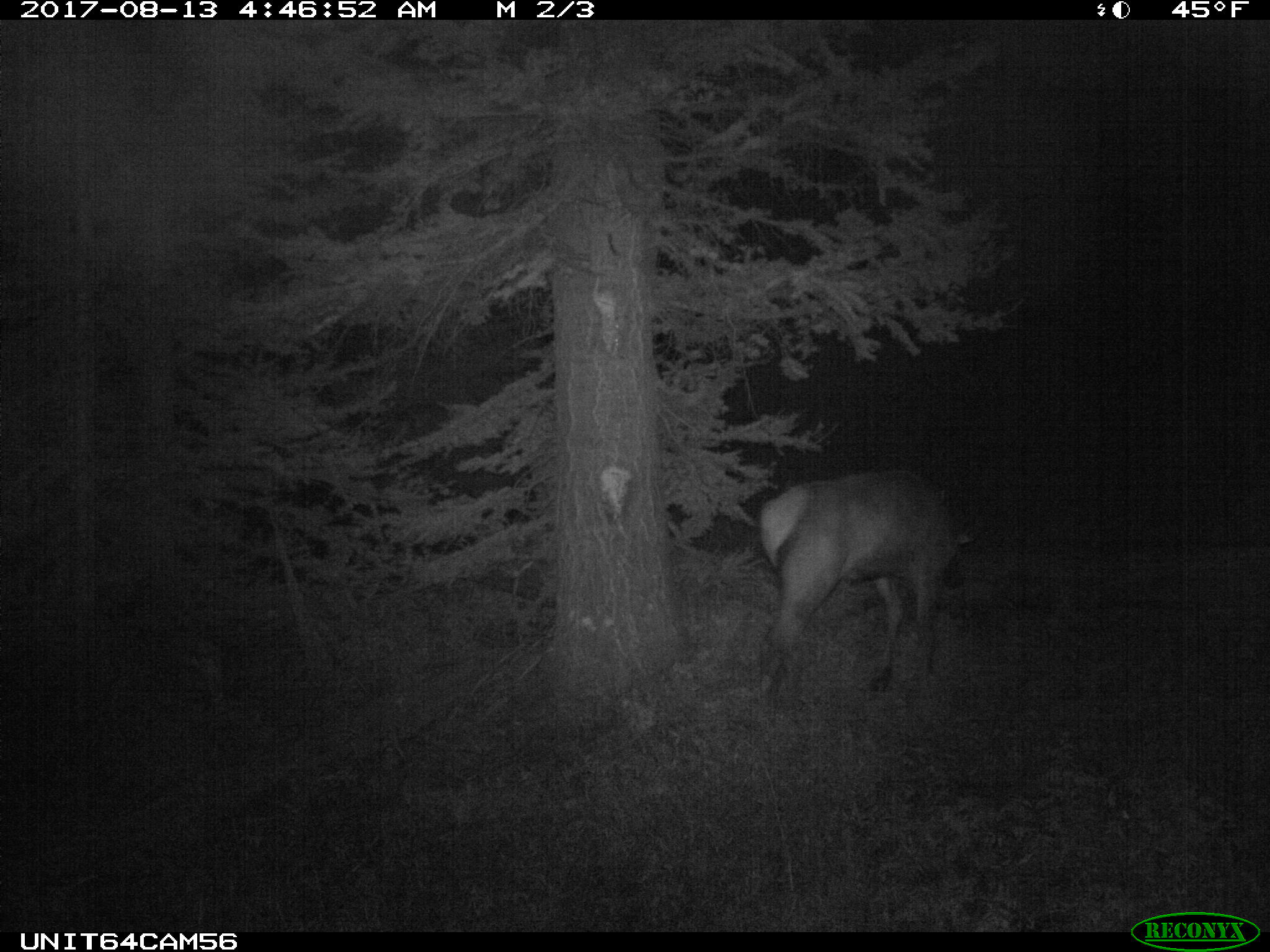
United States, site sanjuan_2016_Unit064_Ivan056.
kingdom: Animalia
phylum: Chordata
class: Mammalia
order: Artiodactyla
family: Cervidae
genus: Cervus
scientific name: Cervus elaphus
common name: red deer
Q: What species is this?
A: Cervus elaphus (red deer).